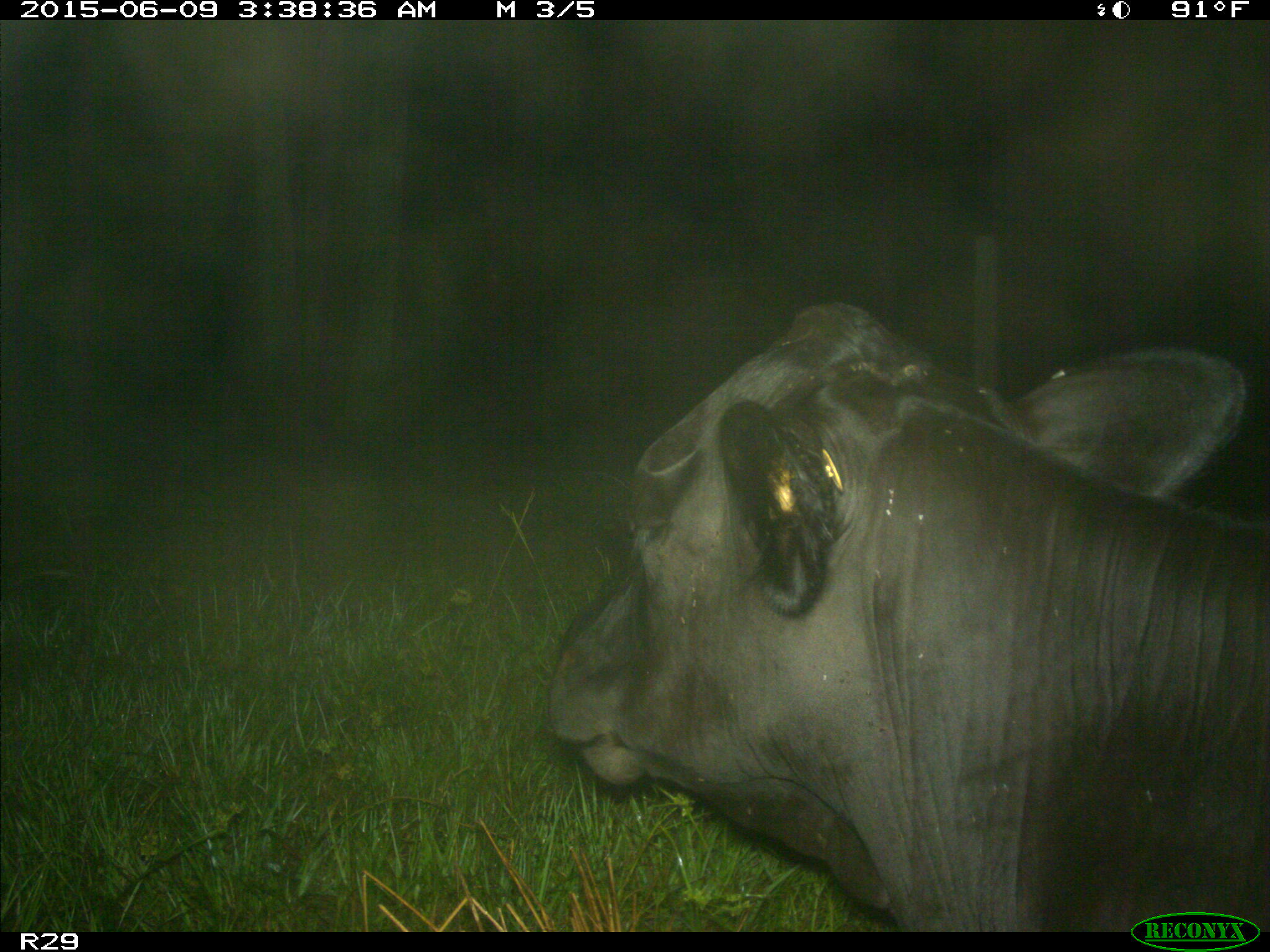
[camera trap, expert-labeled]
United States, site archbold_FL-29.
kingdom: Animalia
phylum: Chordata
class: Mammalia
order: Artiodactyla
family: Bovidae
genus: Bos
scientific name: Bos taurus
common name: domestic cow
Bos taurus (domestic cow).